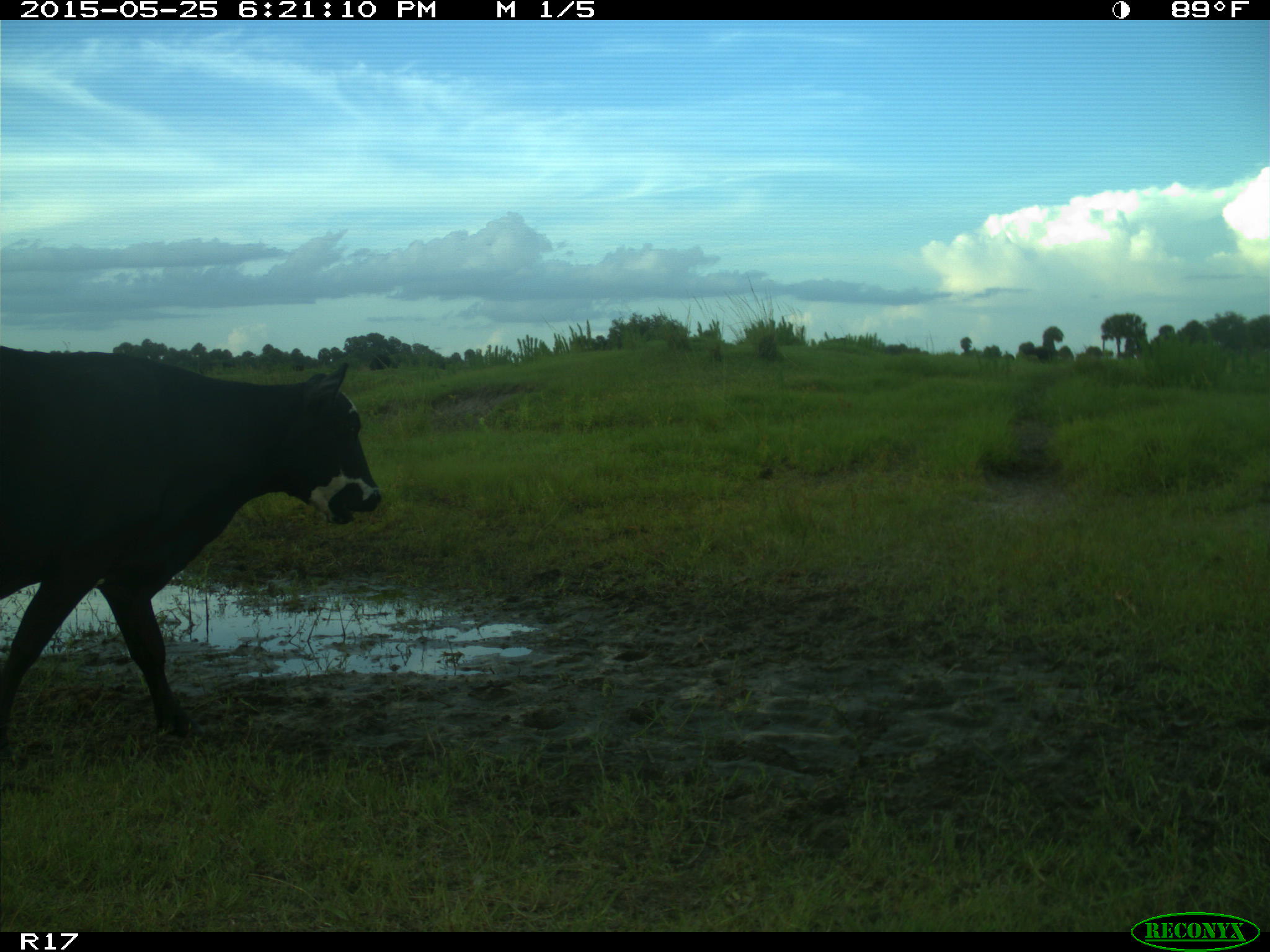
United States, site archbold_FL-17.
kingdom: Animalia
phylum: Chordata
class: Mammalia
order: Artiodactyla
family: Bovidae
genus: Bos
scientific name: Bos taurus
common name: domestic cow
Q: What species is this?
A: Bos taurus (domestic cow).